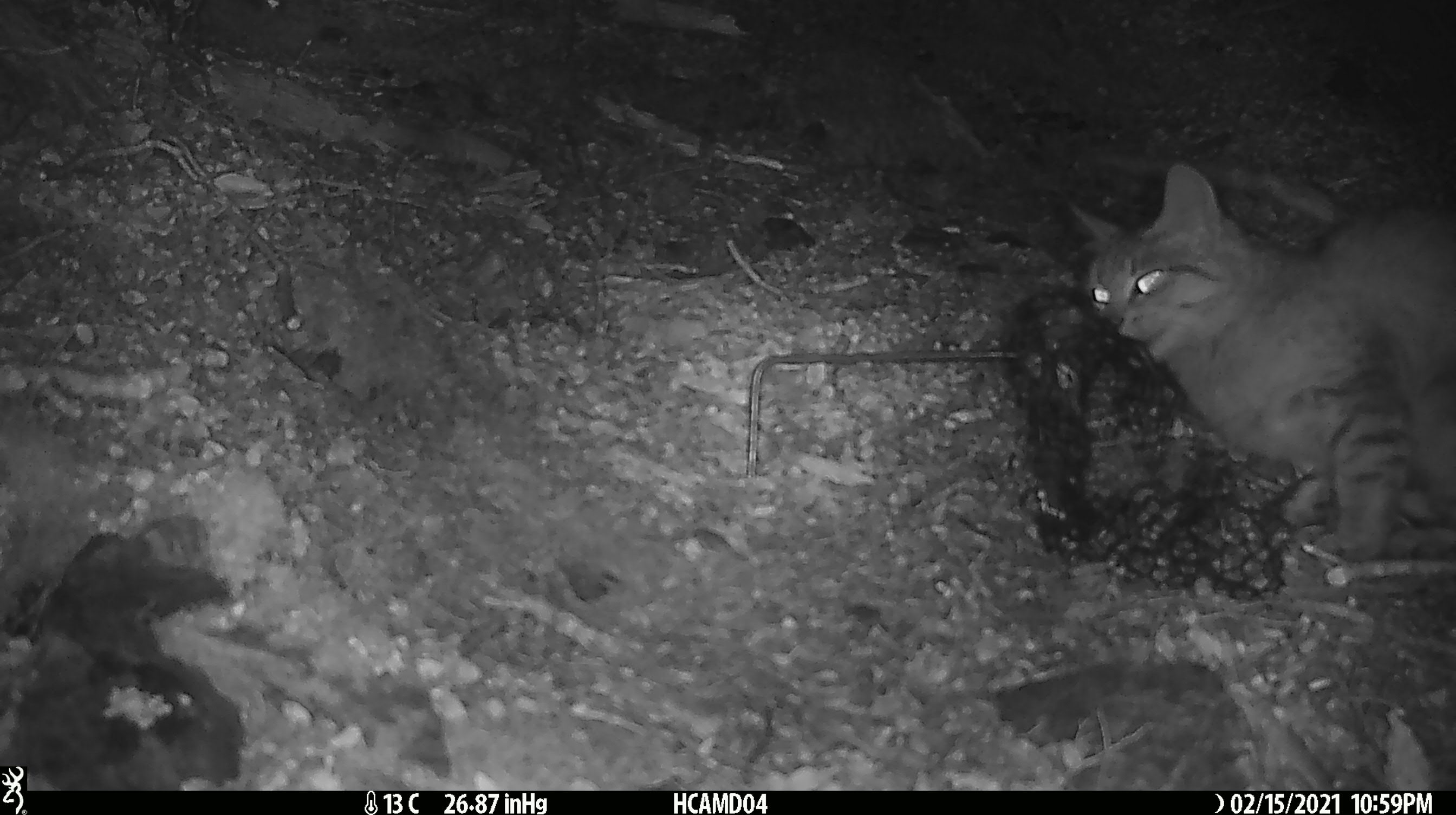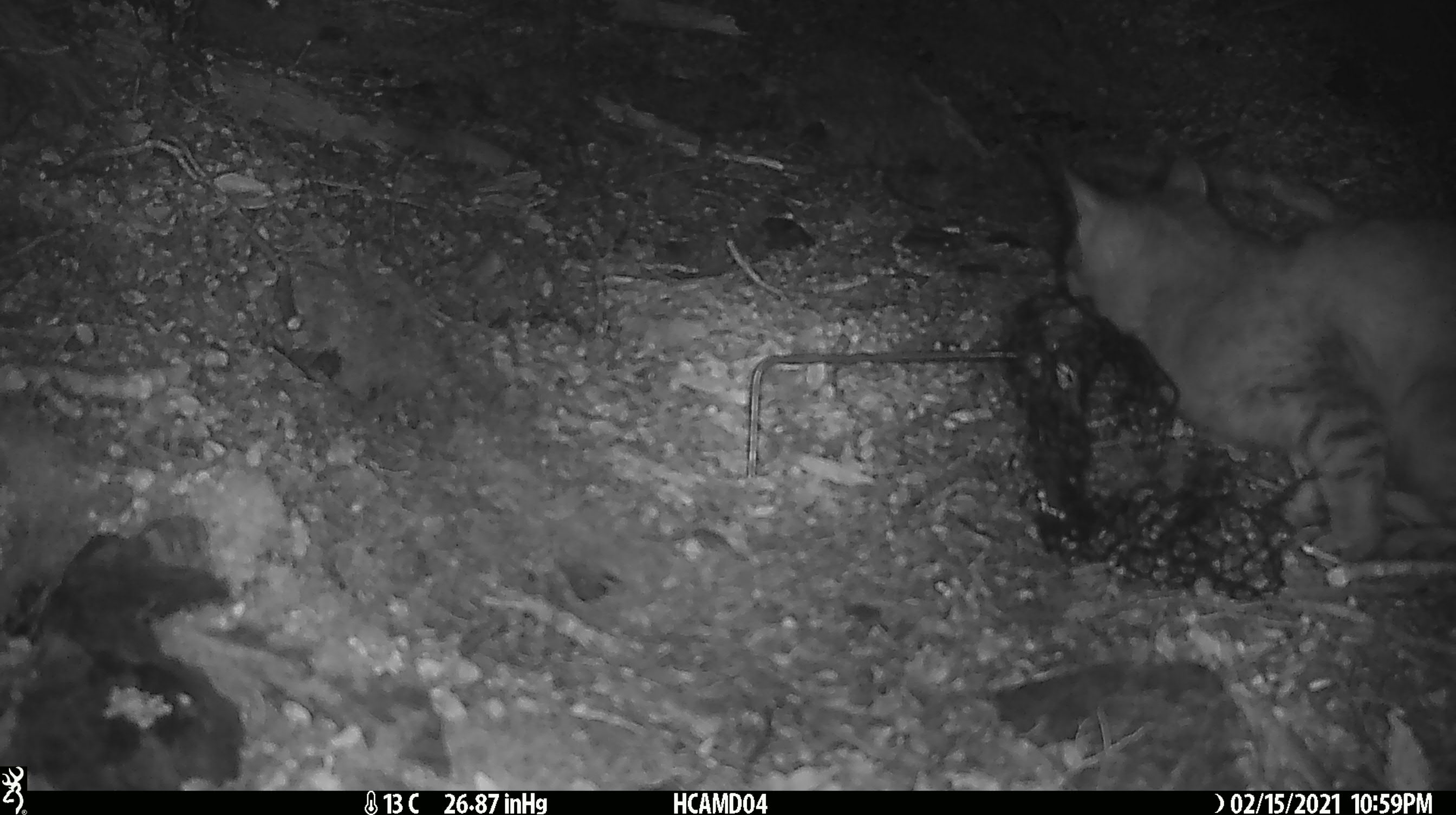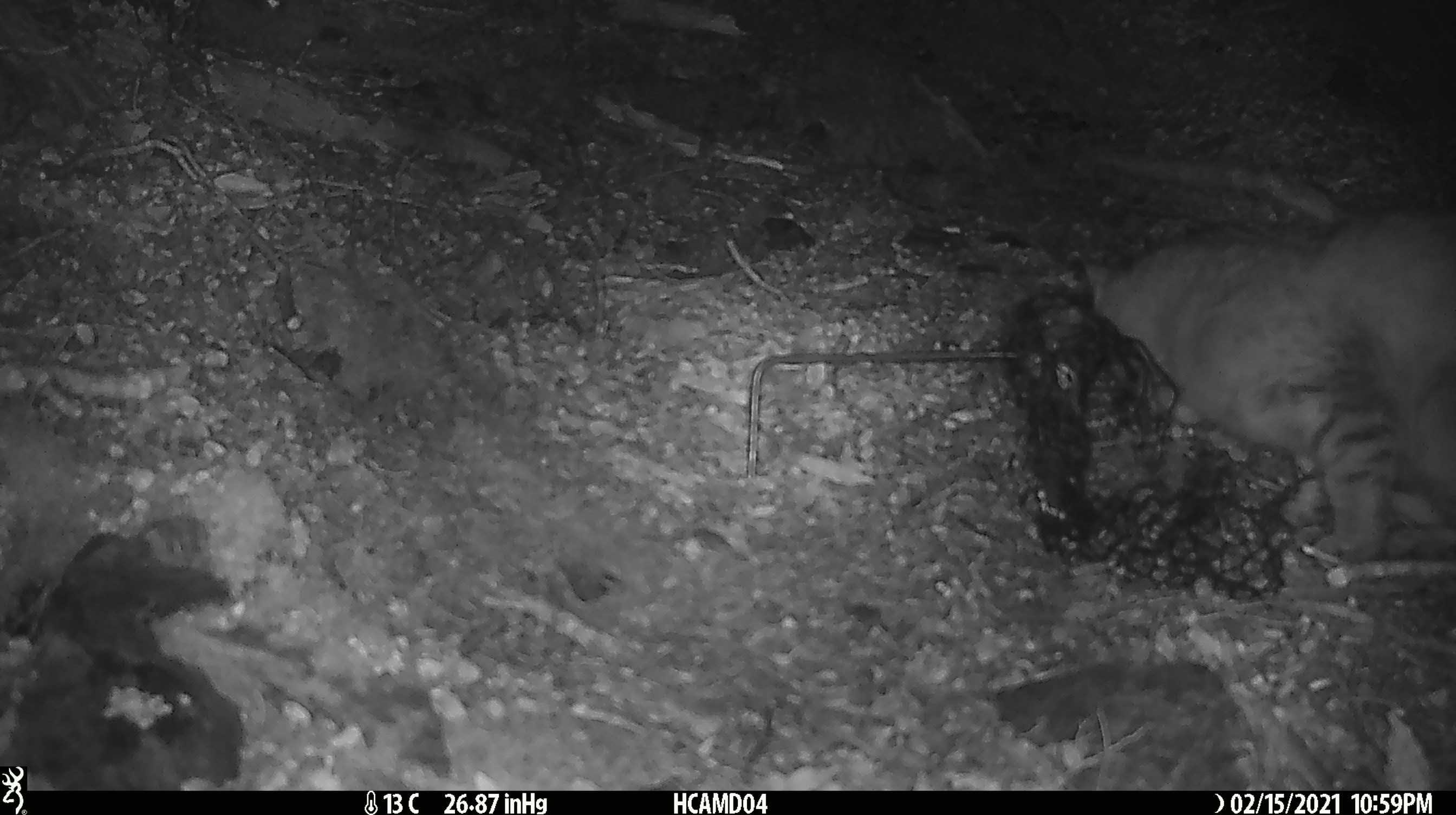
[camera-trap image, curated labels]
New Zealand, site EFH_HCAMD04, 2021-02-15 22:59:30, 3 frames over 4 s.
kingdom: Animalia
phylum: Chordata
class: Mammalia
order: Carnivora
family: Felidae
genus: Felis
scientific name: Felis catus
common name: domestic cat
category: cat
Cat (domestic cat) (Felis catus).